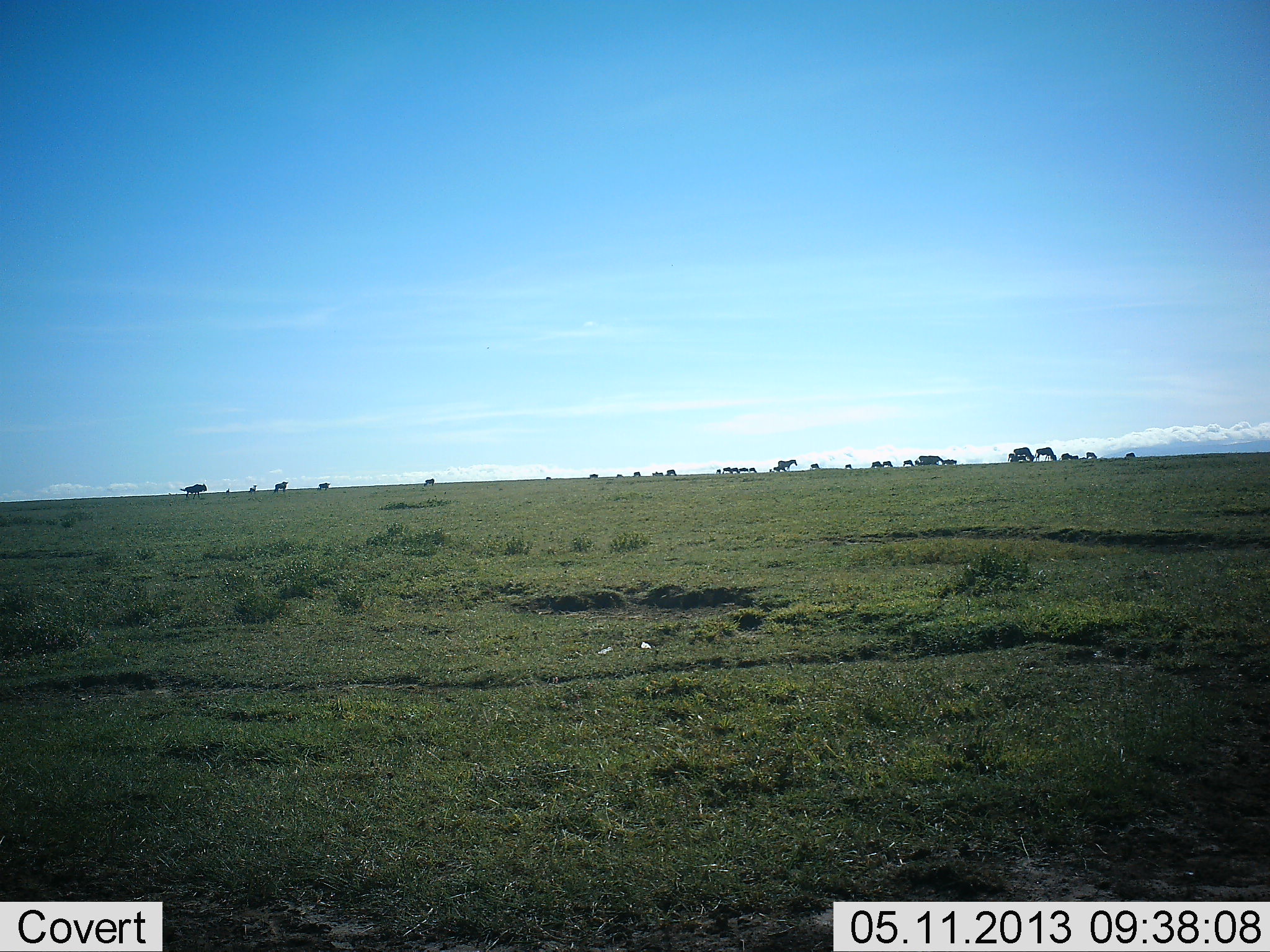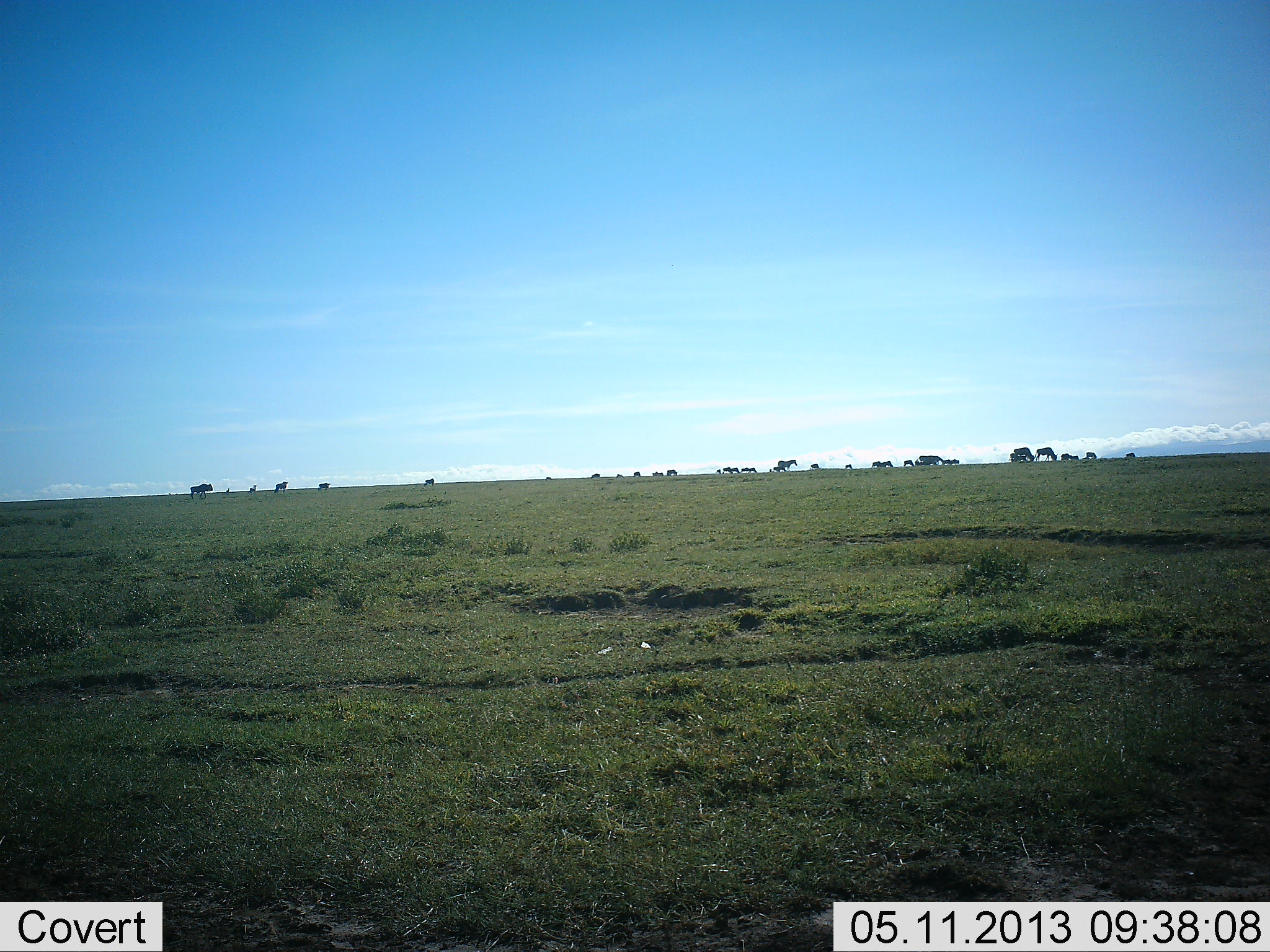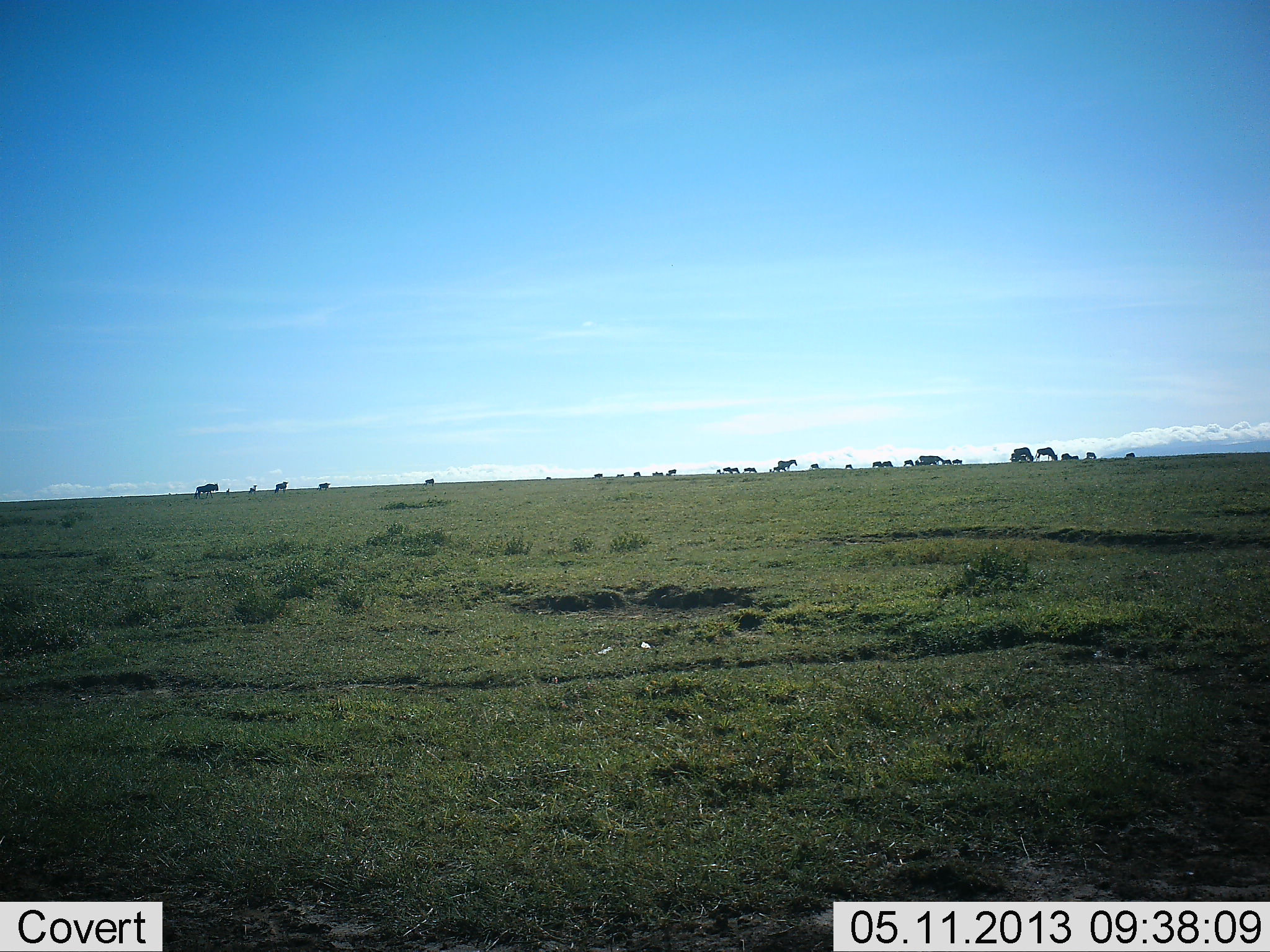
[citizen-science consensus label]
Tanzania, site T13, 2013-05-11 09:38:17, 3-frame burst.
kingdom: Animalia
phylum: Chordata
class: Mammalia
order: Artiodactyla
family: Bovidae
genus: Connochaetes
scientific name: Connochaetes taurinus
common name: blue wildebeest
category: wildebeest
Wildebeest (blue wildebeest) (Connochaetes taurinus), count 11-50. Behavior (volunteer vote fractions): standing 62%, resting 0%, moving 92%, interacting 8%. Young present (vote fraction): 0%. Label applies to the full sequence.